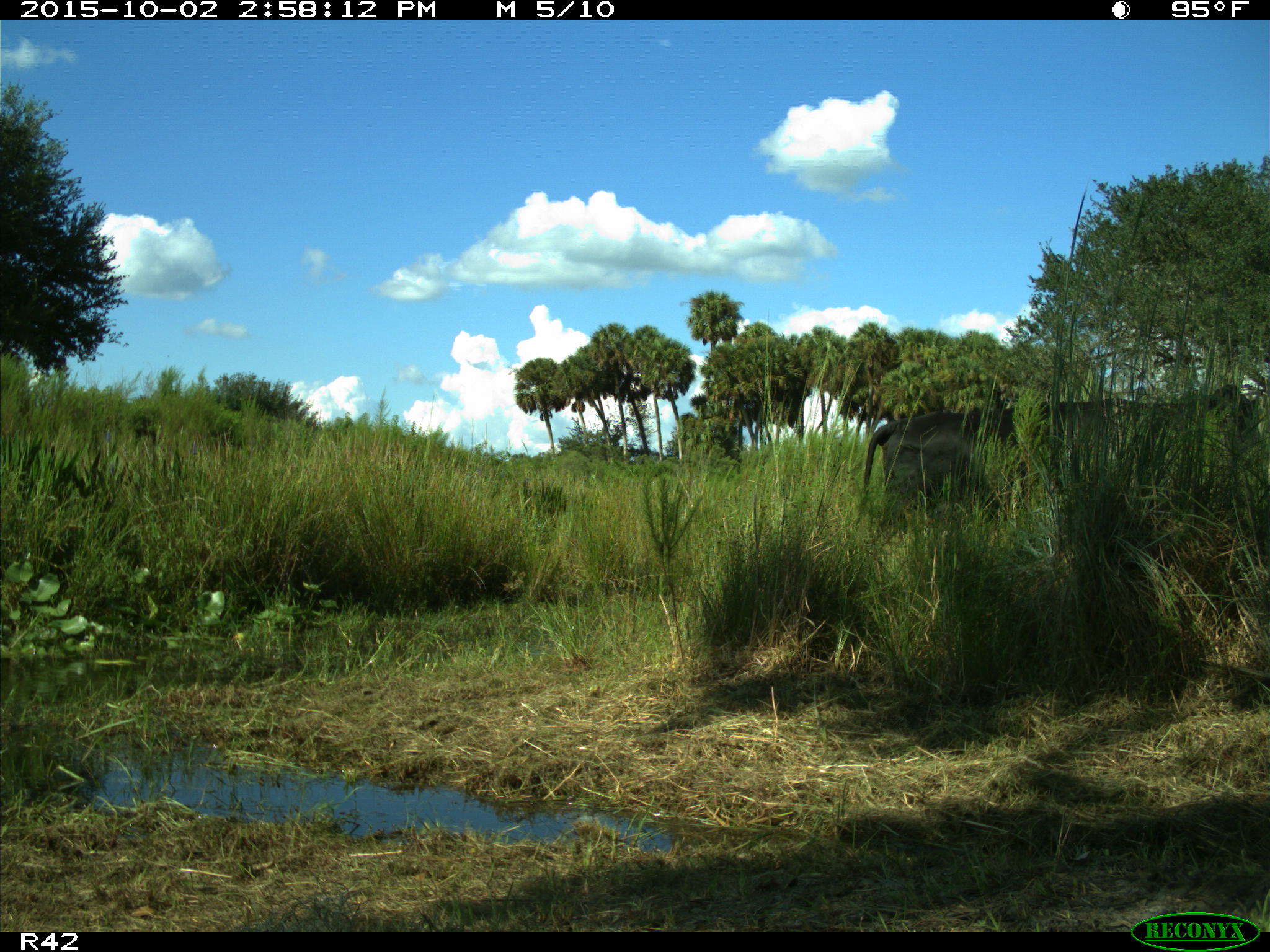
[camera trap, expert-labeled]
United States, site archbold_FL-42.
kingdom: Animalia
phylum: Chordata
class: Mammalia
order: Artiodactyla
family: Bovidae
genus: Bos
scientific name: Bos taurus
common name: domestic cow